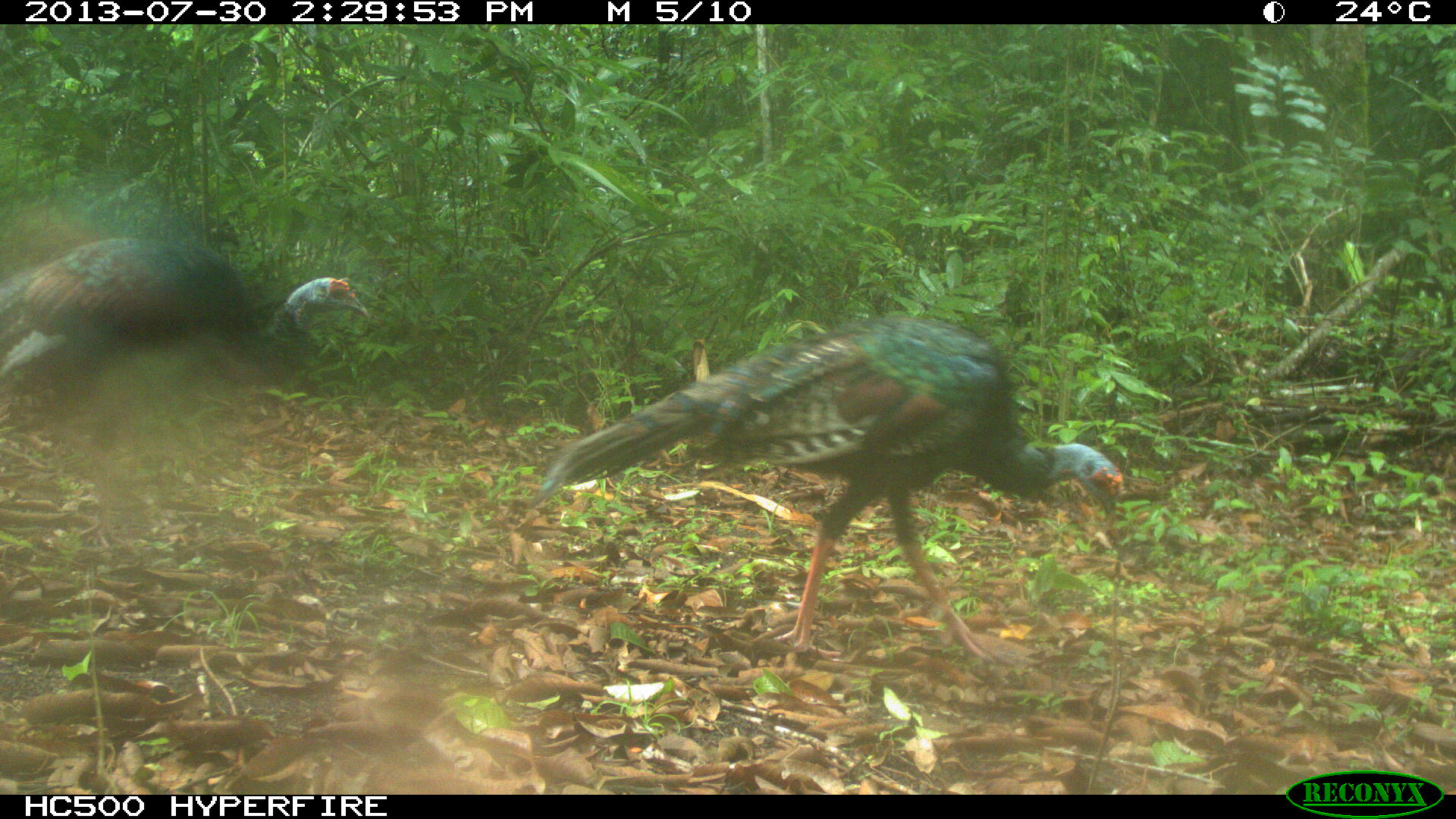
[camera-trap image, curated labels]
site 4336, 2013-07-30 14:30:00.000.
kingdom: Animalia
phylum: Chordata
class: Aves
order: Galliformes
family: Phasianidae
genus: Meleagris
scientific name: Meleagris ocellata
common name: ocellated turkey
Meleagris ocellata (ocellated turkey), count 2.